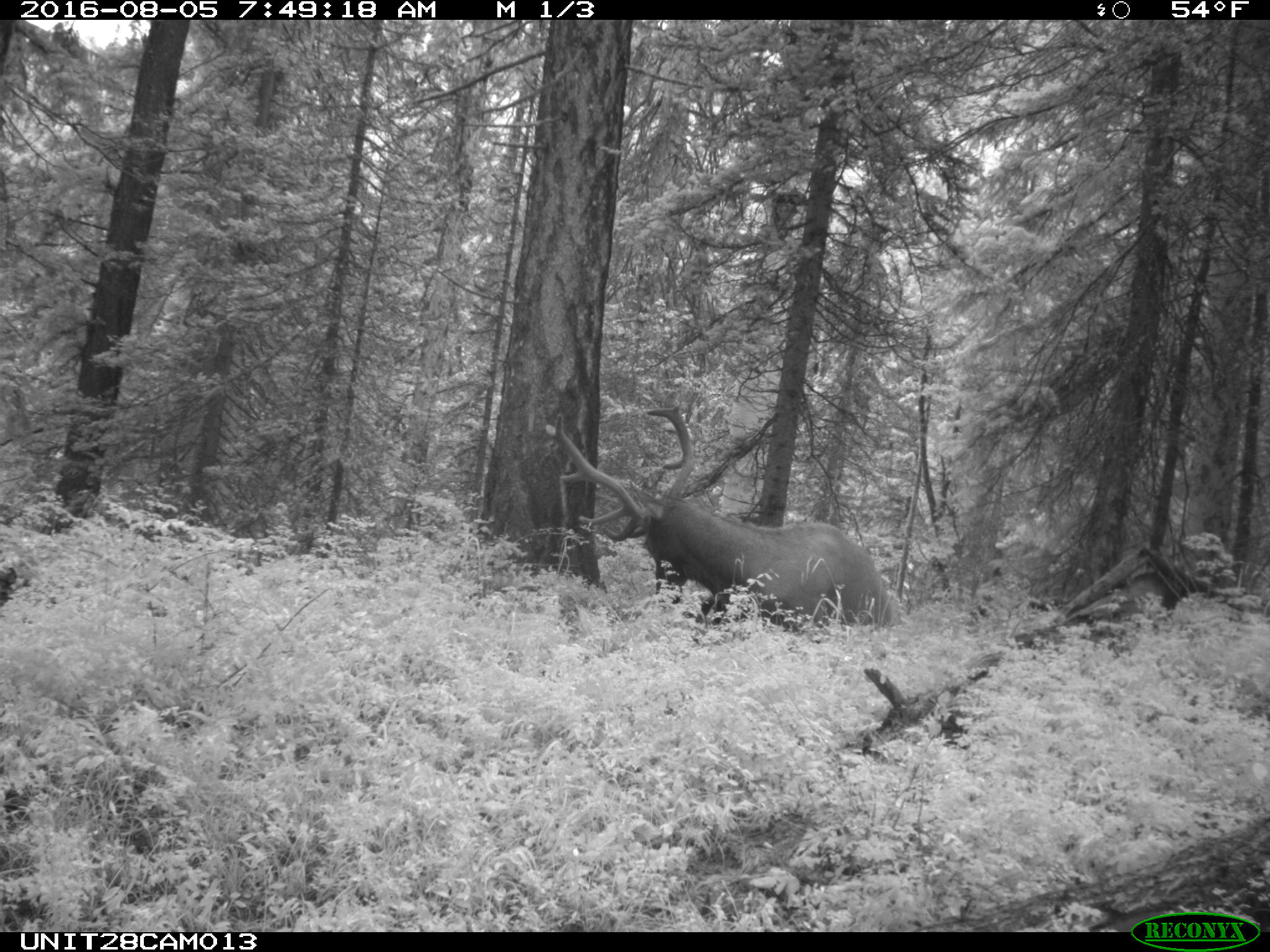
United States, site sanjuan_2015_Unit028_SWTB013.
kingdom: Animalia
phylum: Chordata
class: Mammalia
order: Artiodactyla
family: Cervidae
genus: Cervus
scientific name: Cervus elaphus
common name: red deer